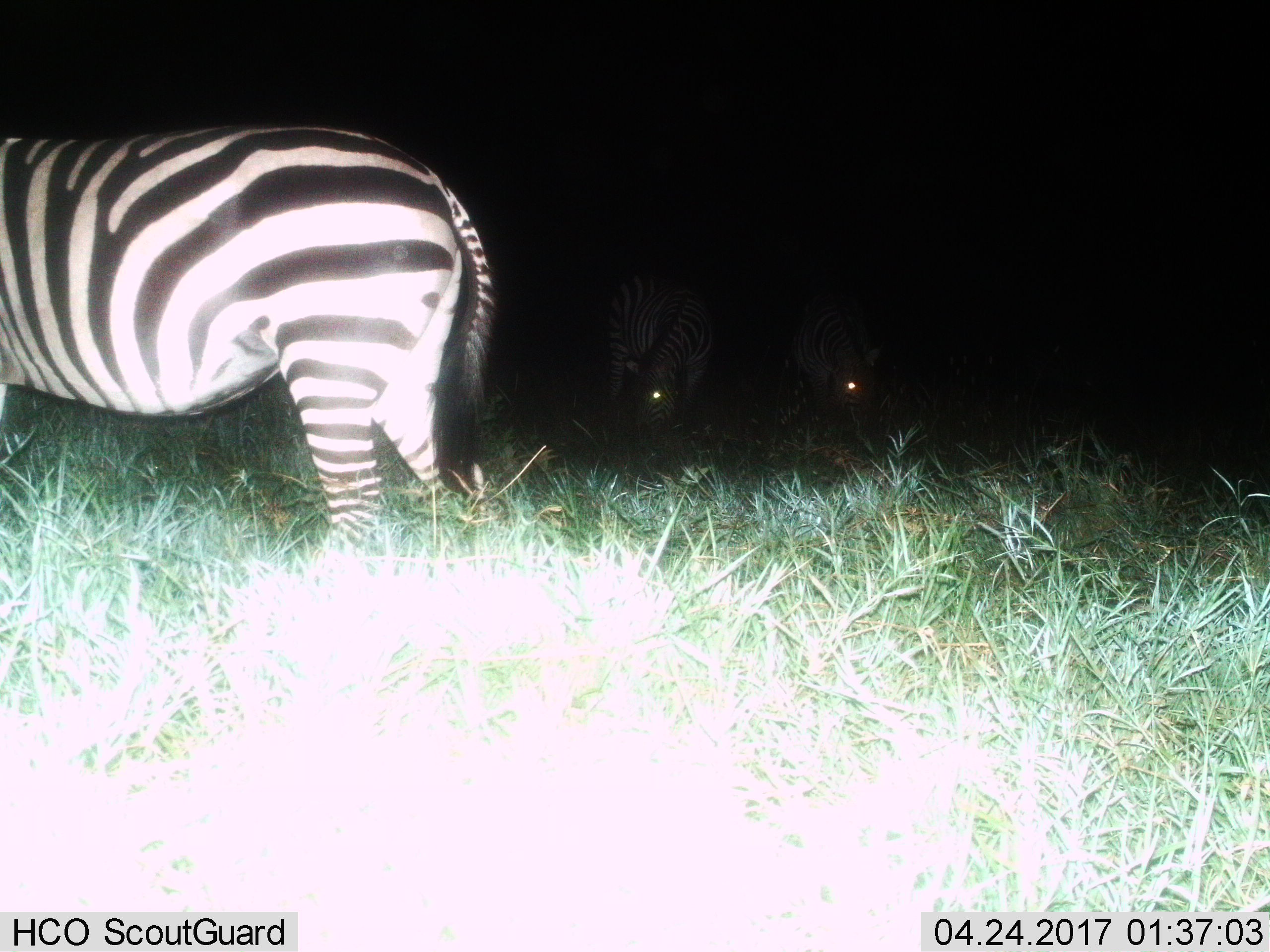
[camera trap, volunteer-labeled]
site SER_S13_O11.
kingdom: Animalia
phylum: Chordata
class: Mammalia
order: Perissodactyla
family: Equidae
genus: Equus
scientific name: Equus quagga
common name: plains zebra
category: zebraplains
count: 3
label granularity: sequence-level